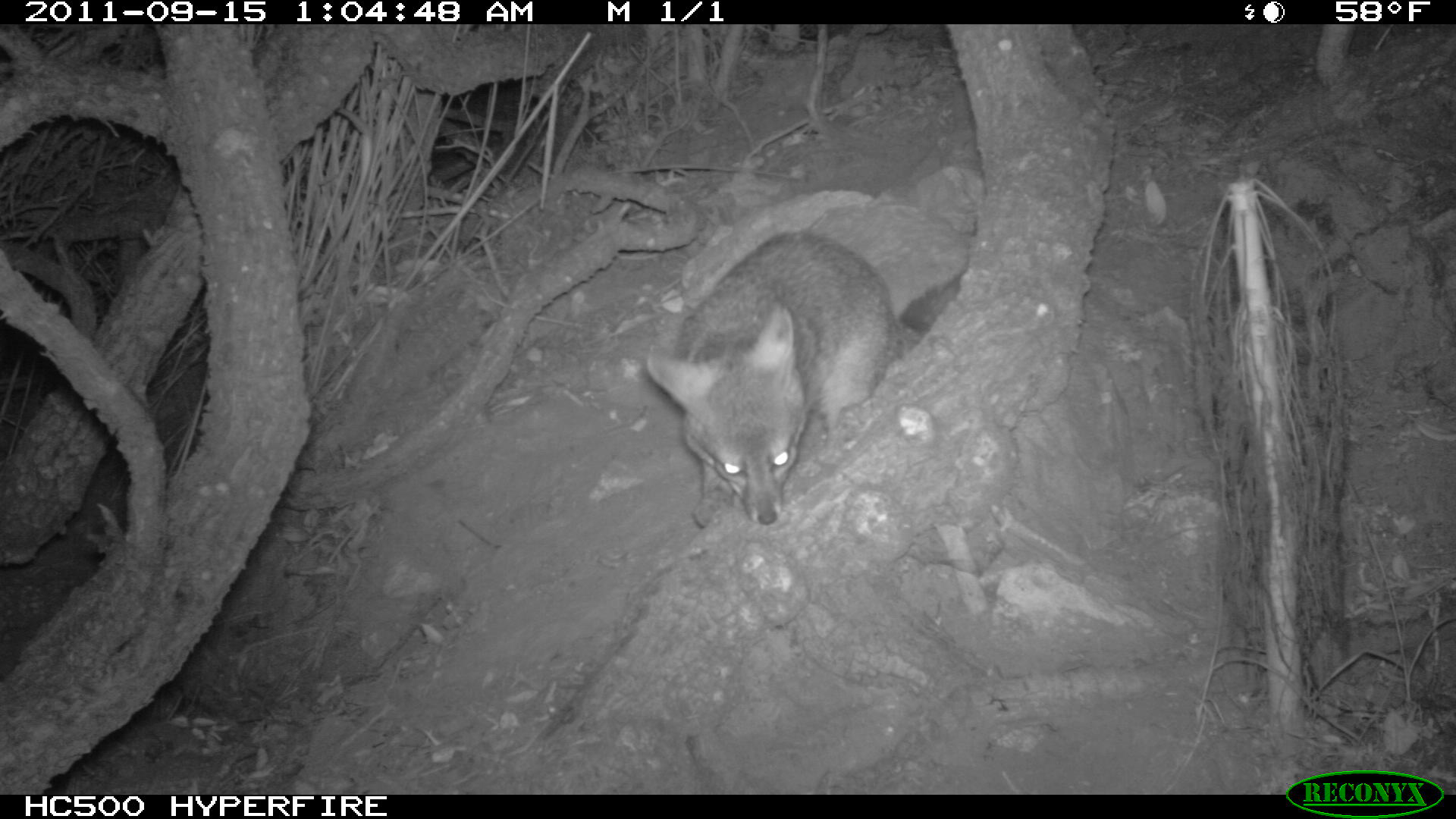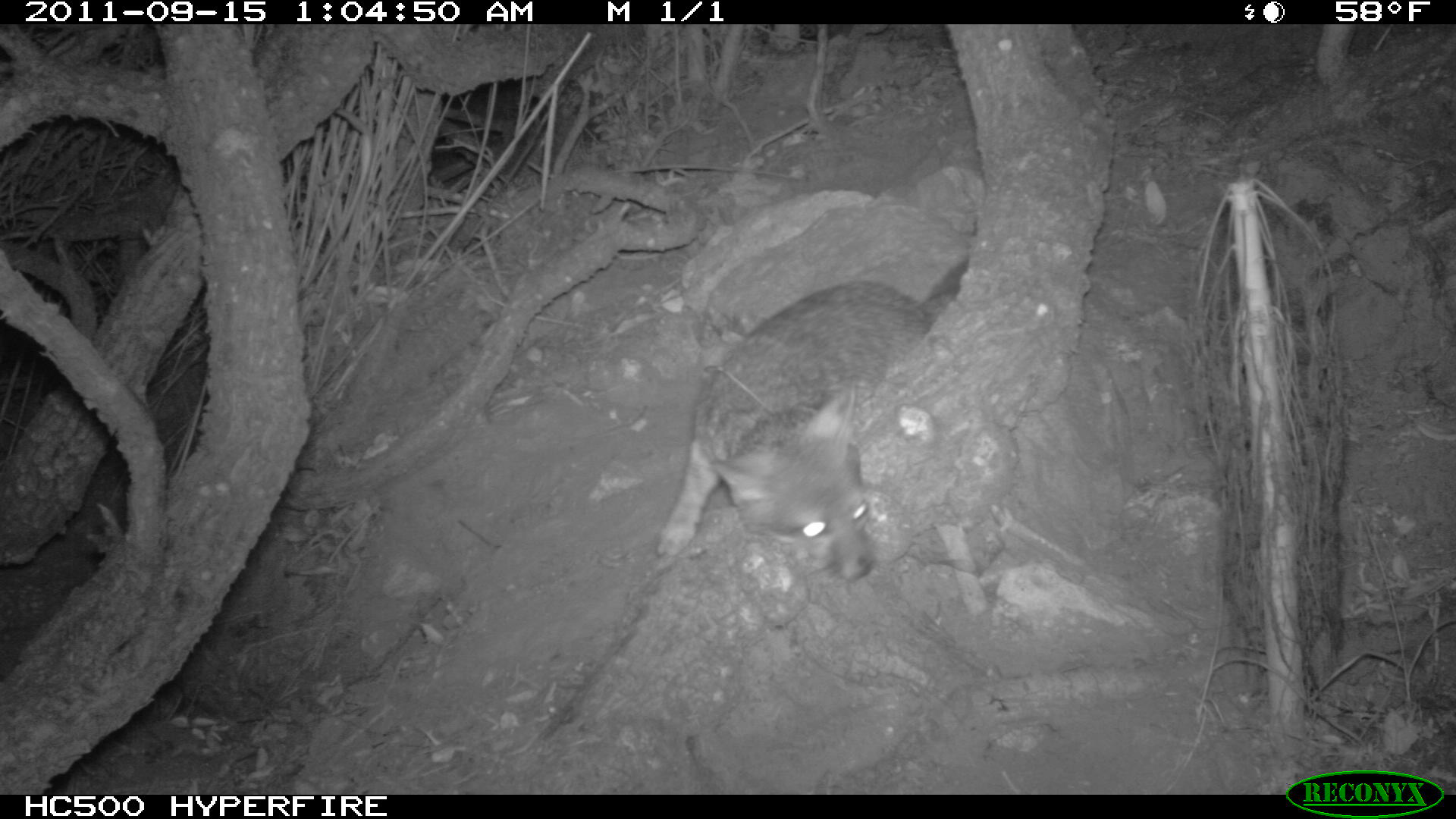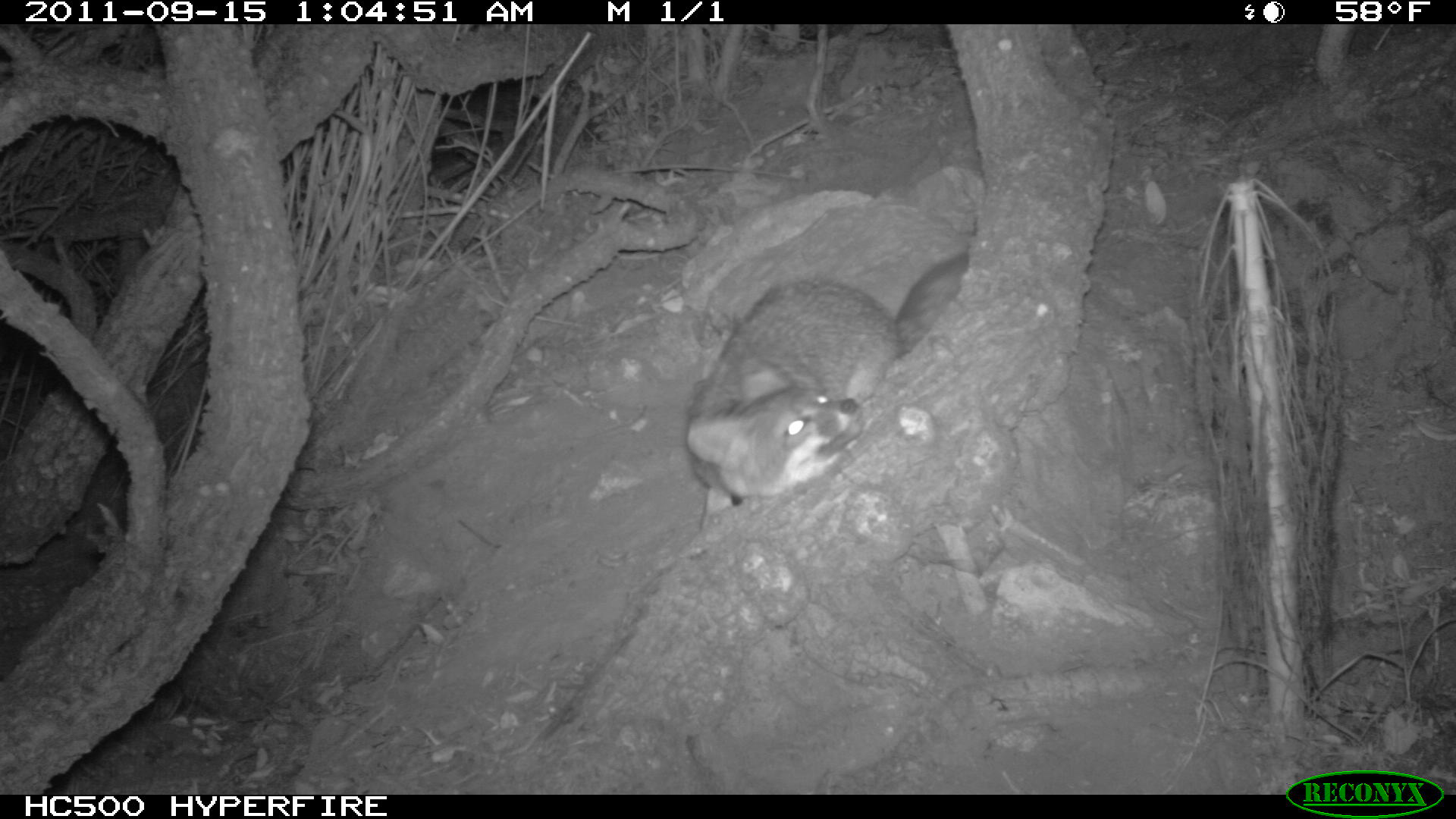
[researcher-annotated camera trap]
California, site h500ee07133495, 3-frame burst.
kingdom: Animalia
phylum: Chordata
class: Mammalia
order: Carnivora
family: Canidae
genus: Urocyon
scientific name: Urocyon littoralis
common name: island fox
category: fox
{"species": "fox (island fox) (Urocyon littoralis)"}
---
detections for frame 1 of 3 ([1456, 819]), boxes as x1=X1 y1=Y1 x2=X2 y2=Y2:
fox: x1=646 y1=233 x2=921 y2=526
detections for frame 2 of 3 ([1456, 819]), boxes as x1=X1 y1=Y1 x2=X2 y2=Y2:
fox: x1=651 y1=255 x2=969 y2=583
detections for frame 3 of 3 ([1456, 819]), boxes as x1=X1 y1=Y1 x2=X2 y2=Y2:
fox: x1=686 y1=249 x2=968 y2=529